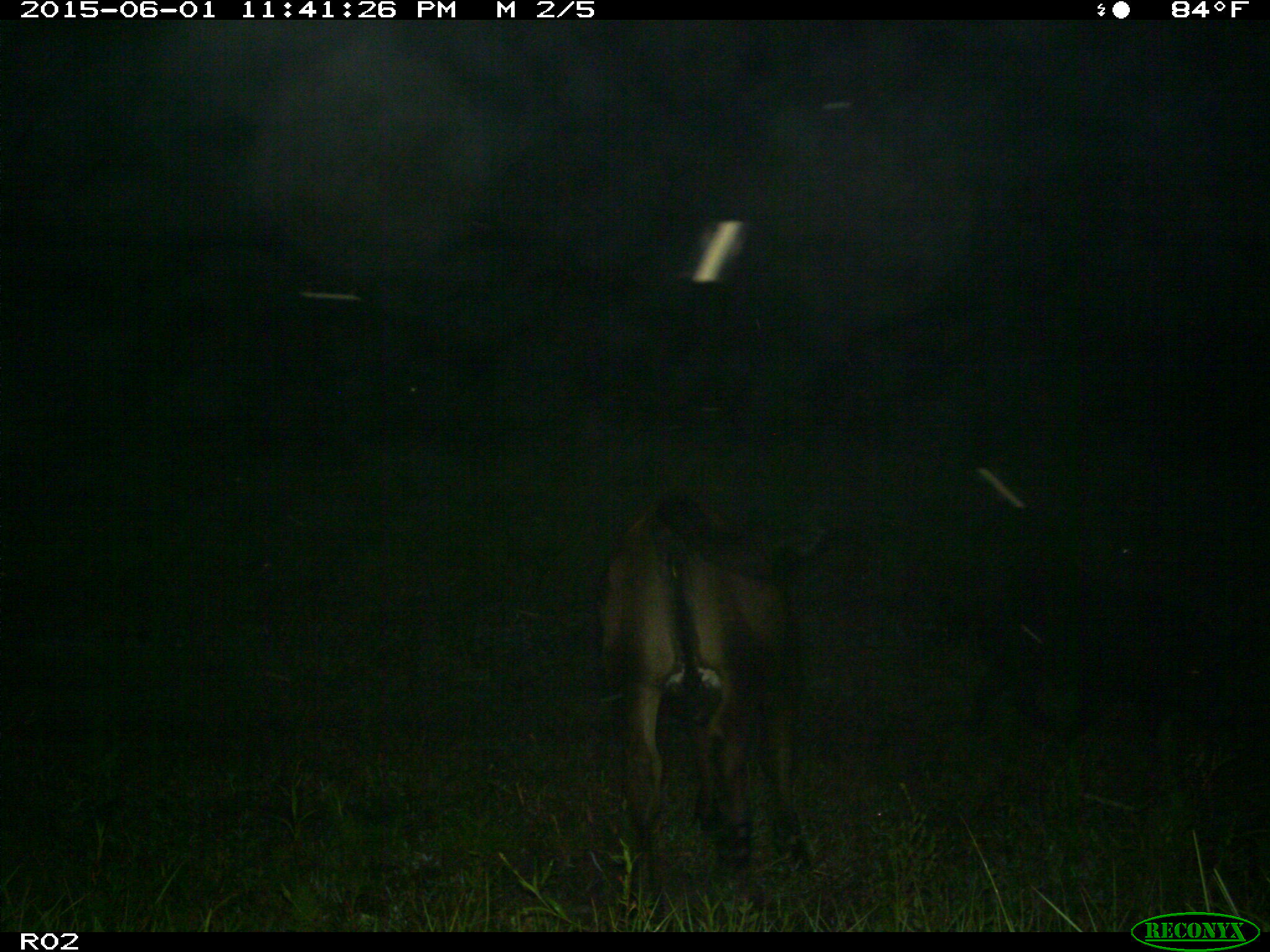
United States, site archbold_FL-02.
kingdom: Animalia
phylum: Chordata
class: Mammalia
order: Artiodactyla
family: Suidae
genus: Sus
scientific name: Sus scrofa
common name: wild boar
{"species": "Sus scrofa (wild boar)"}